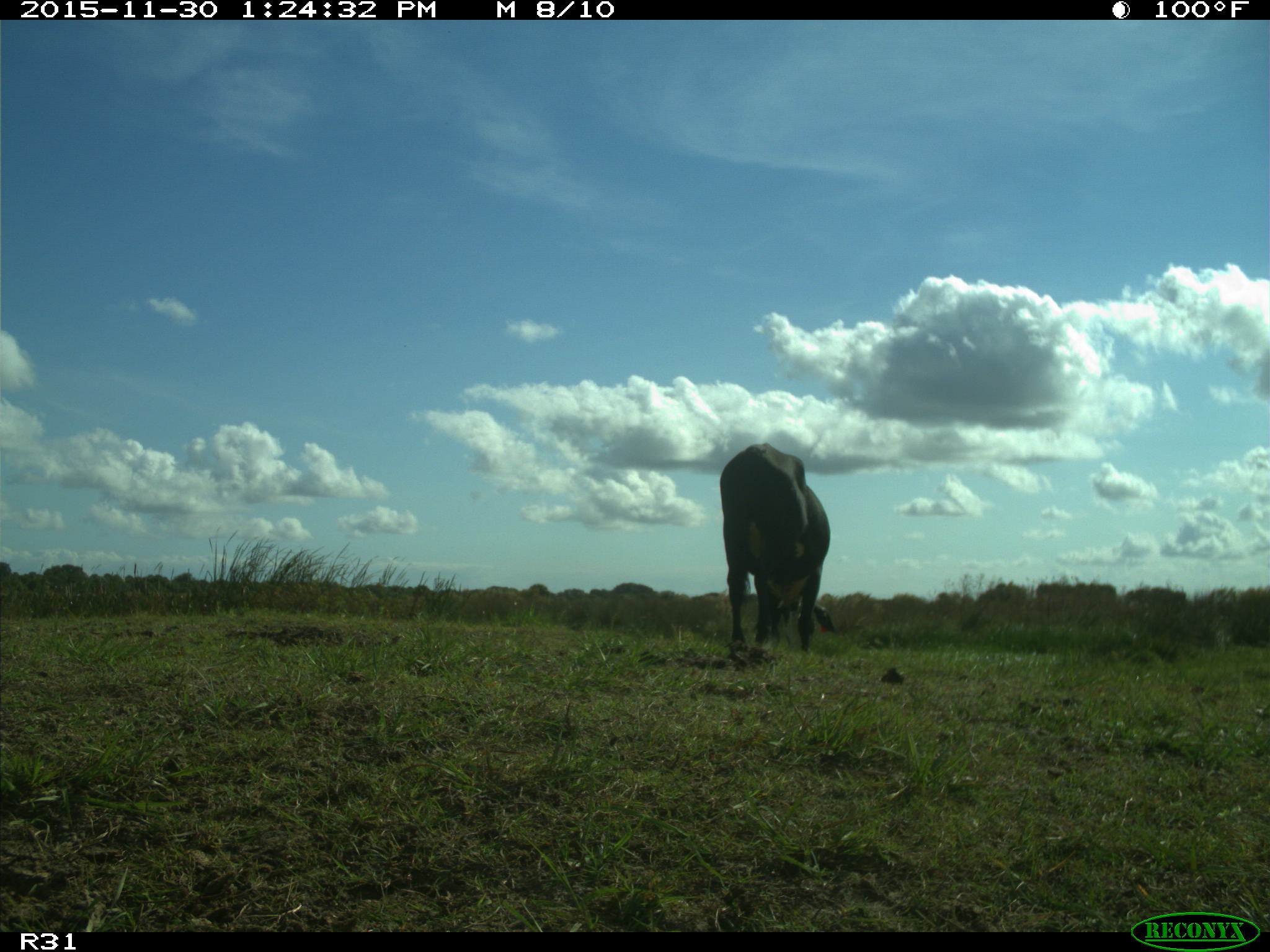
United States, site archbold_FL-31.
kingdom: Animalia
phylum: Chordata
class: Mammalia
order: Artiodactyla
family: Bovidae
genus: Bos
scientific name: Bos taurus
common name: domestic cow